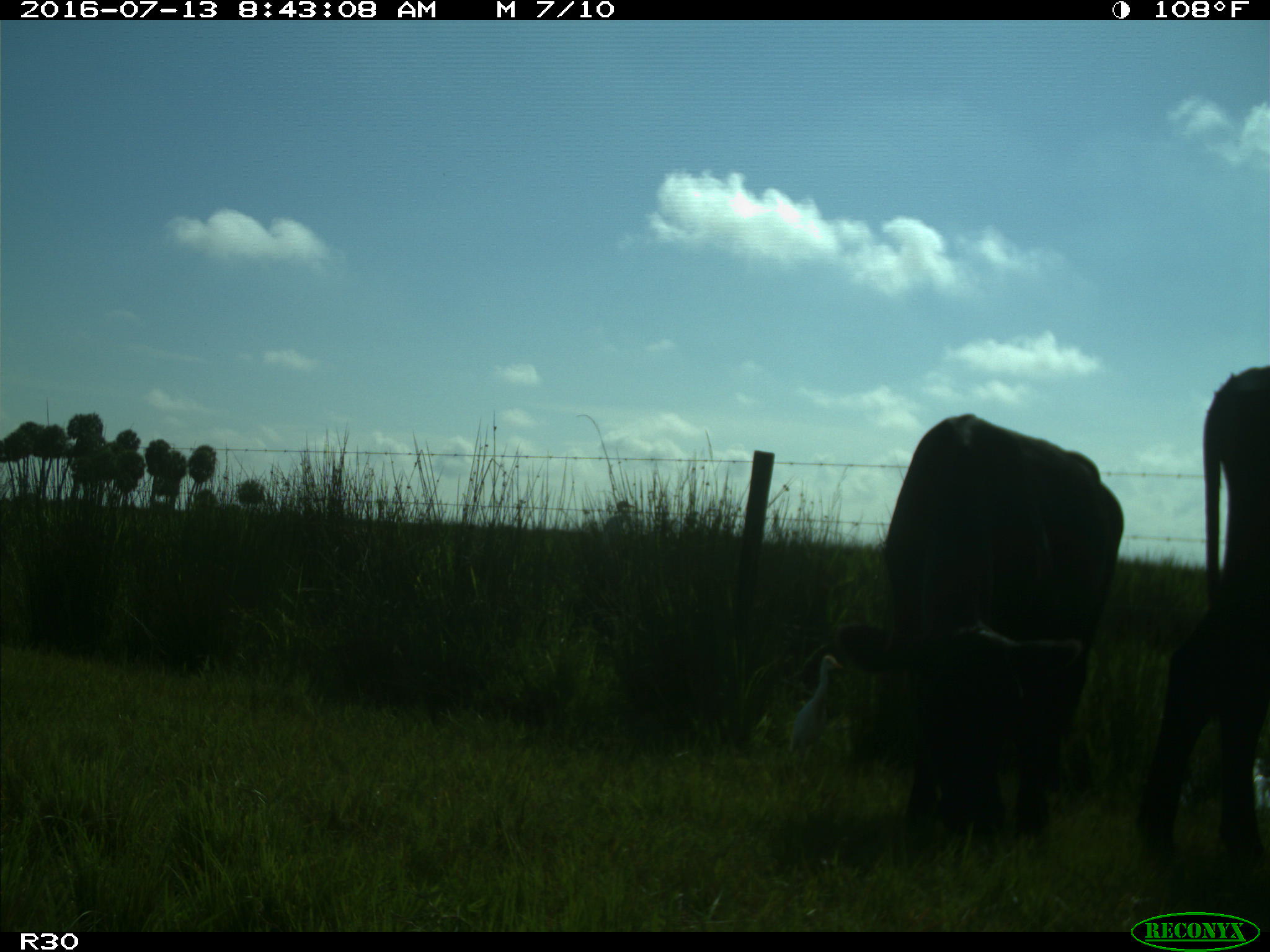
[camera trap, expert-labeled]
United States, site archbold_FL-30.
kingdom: Animalia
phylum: Chordata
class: Mammalia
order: Artiodactyla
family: Bovidae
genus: Bos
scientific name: Bos taurus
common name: domestic cow